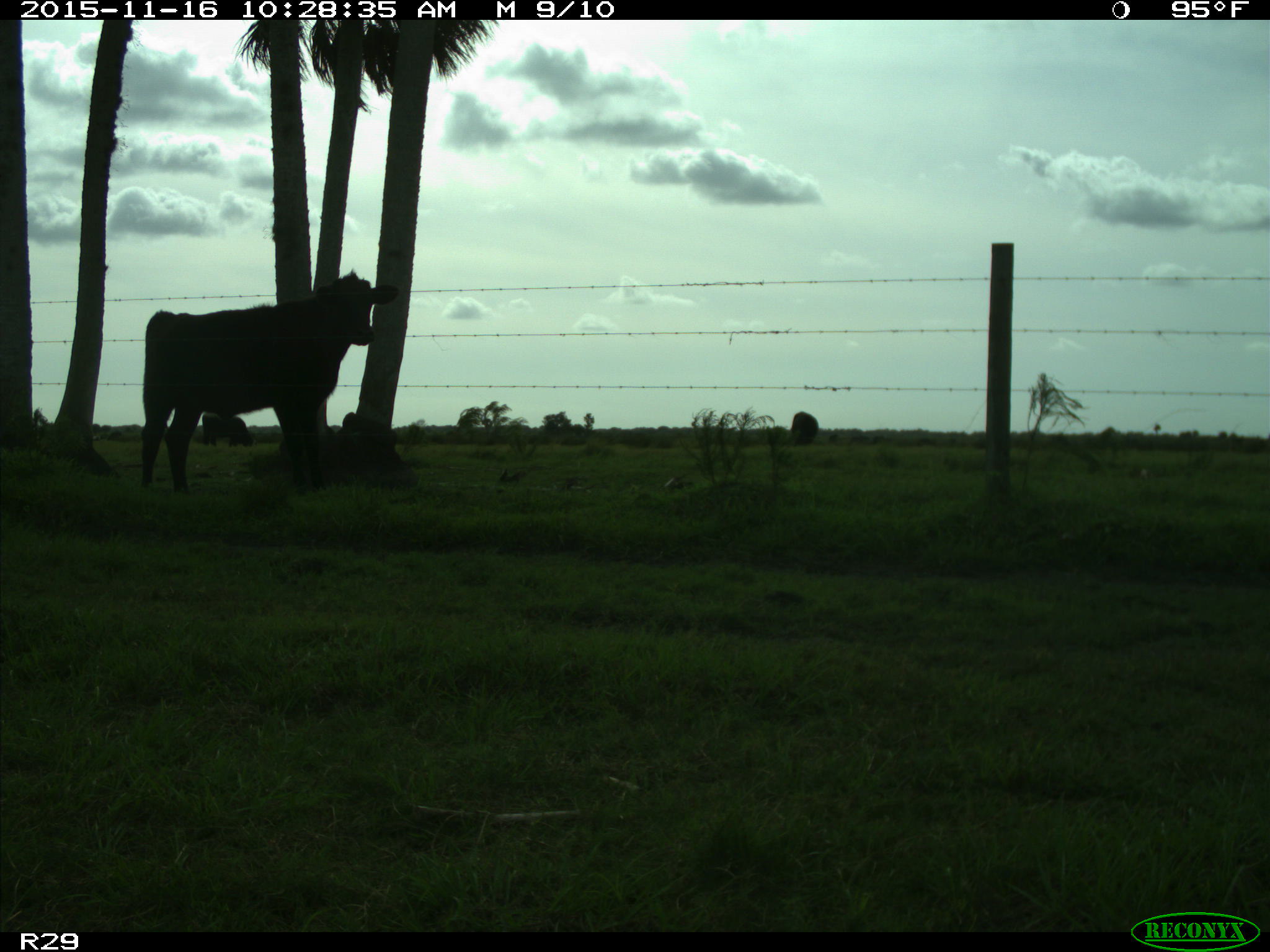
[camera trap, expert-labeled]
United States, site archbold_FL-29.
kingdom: Animalia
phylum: Chordata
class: Mammalia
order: Artiodactyla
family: Bovidae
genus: Bos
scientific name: Bos taurus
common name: domestic cow